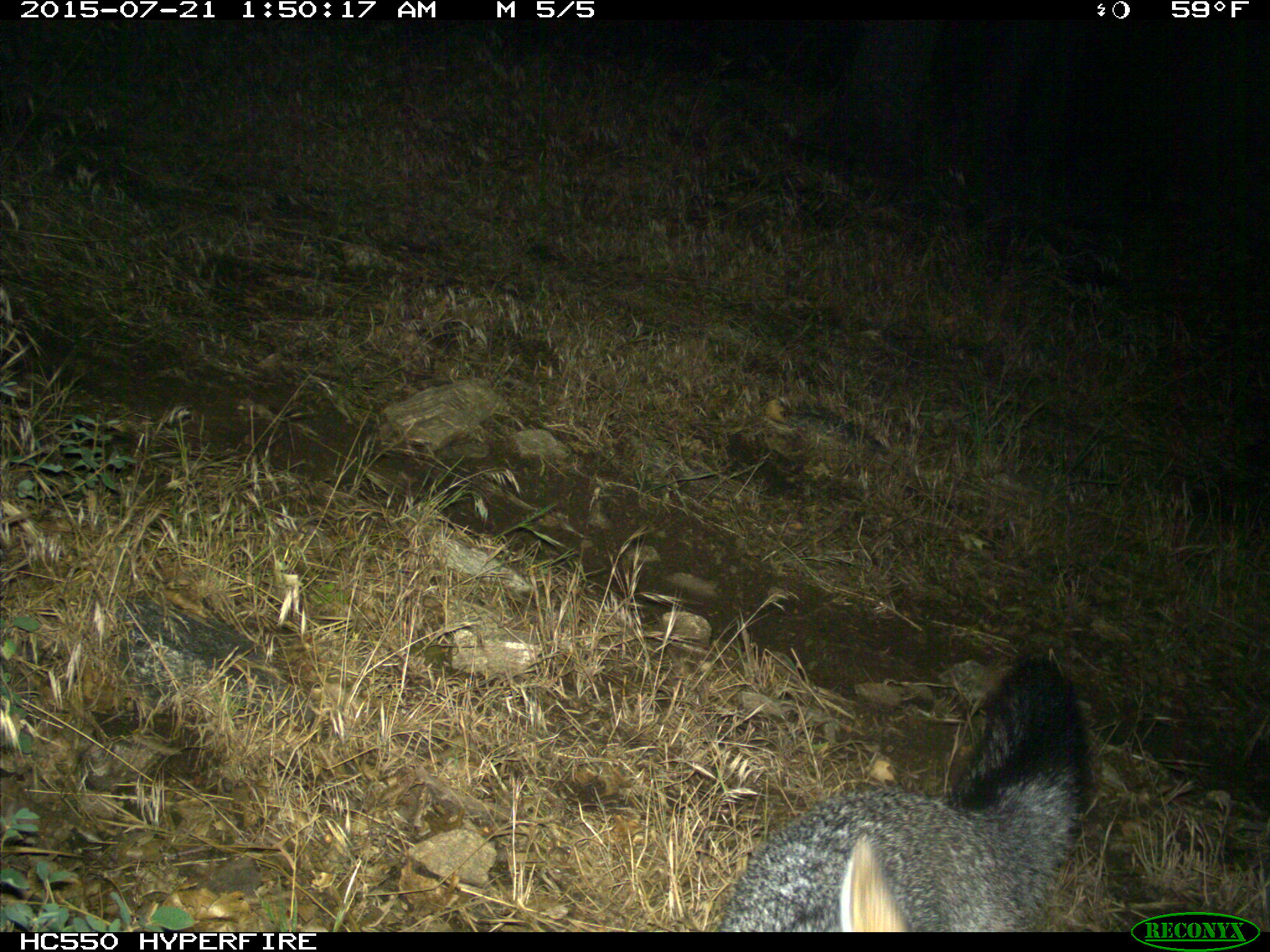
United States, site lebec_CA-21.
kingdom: Animalia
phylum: Chordata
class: Mammalia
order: Carnivora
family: Canidae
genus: Urocyon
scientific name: Urocyon cinereoargenteus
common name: gray fox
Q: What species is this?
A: Urocyon cinereoargenteus (gray fox).